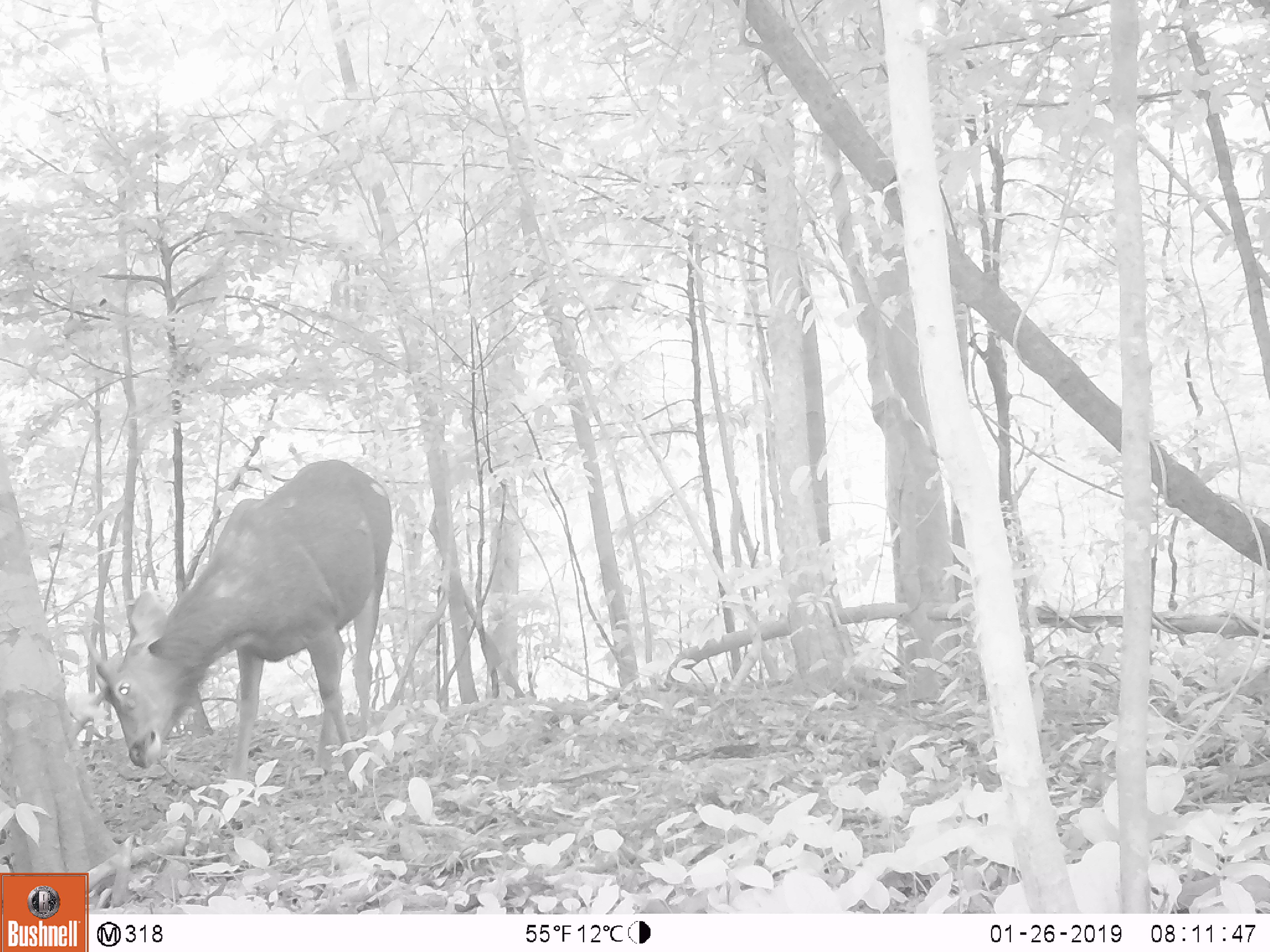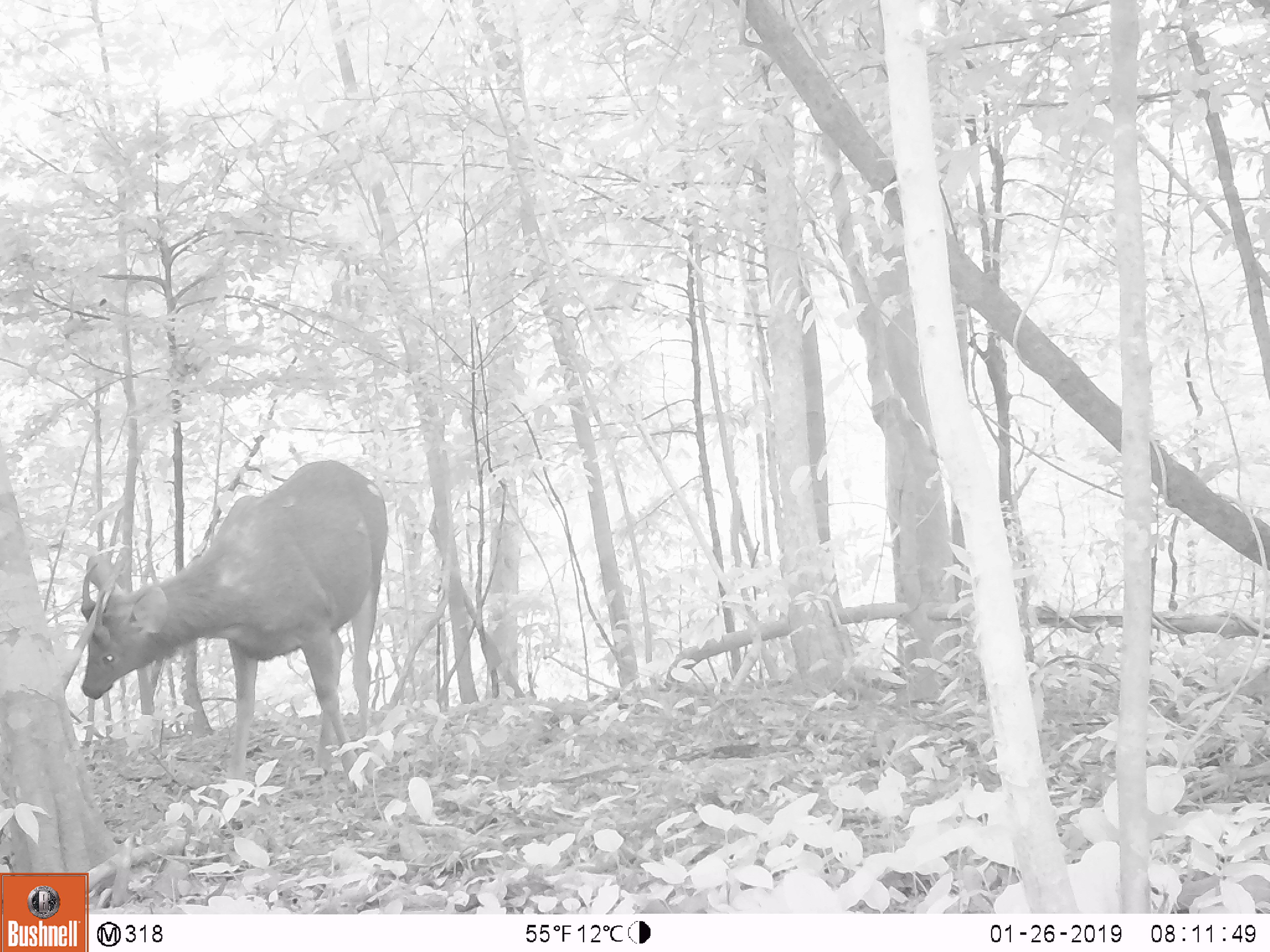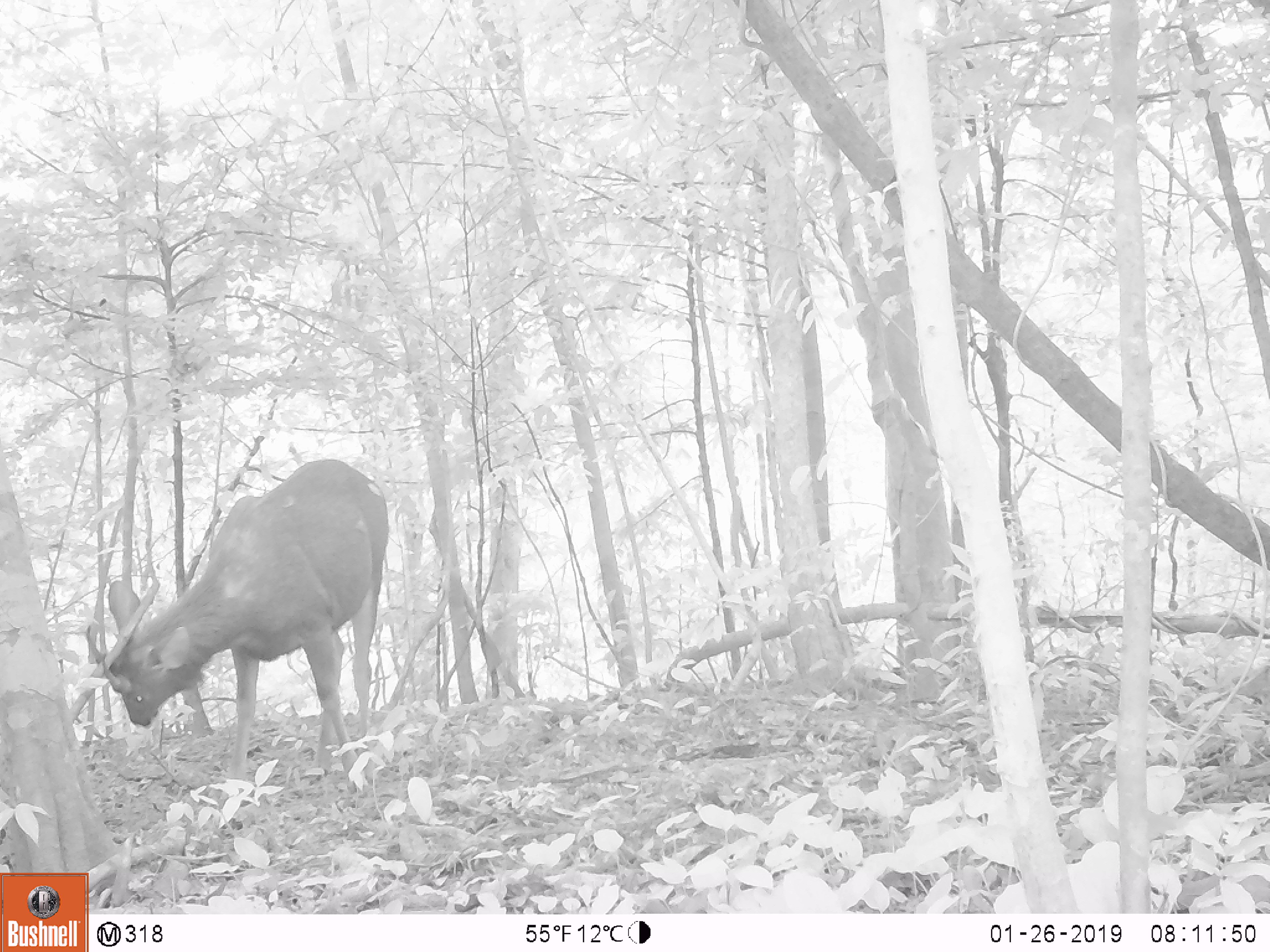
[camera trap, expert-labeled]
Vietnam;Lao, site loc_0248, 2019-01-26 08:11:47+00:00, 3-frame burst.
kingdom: Animalia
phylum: Chordata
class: Mammalia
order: Artiodactyla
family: Cervidae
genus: Rusa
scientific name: Rusa unicolor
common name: sambar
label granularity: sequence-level